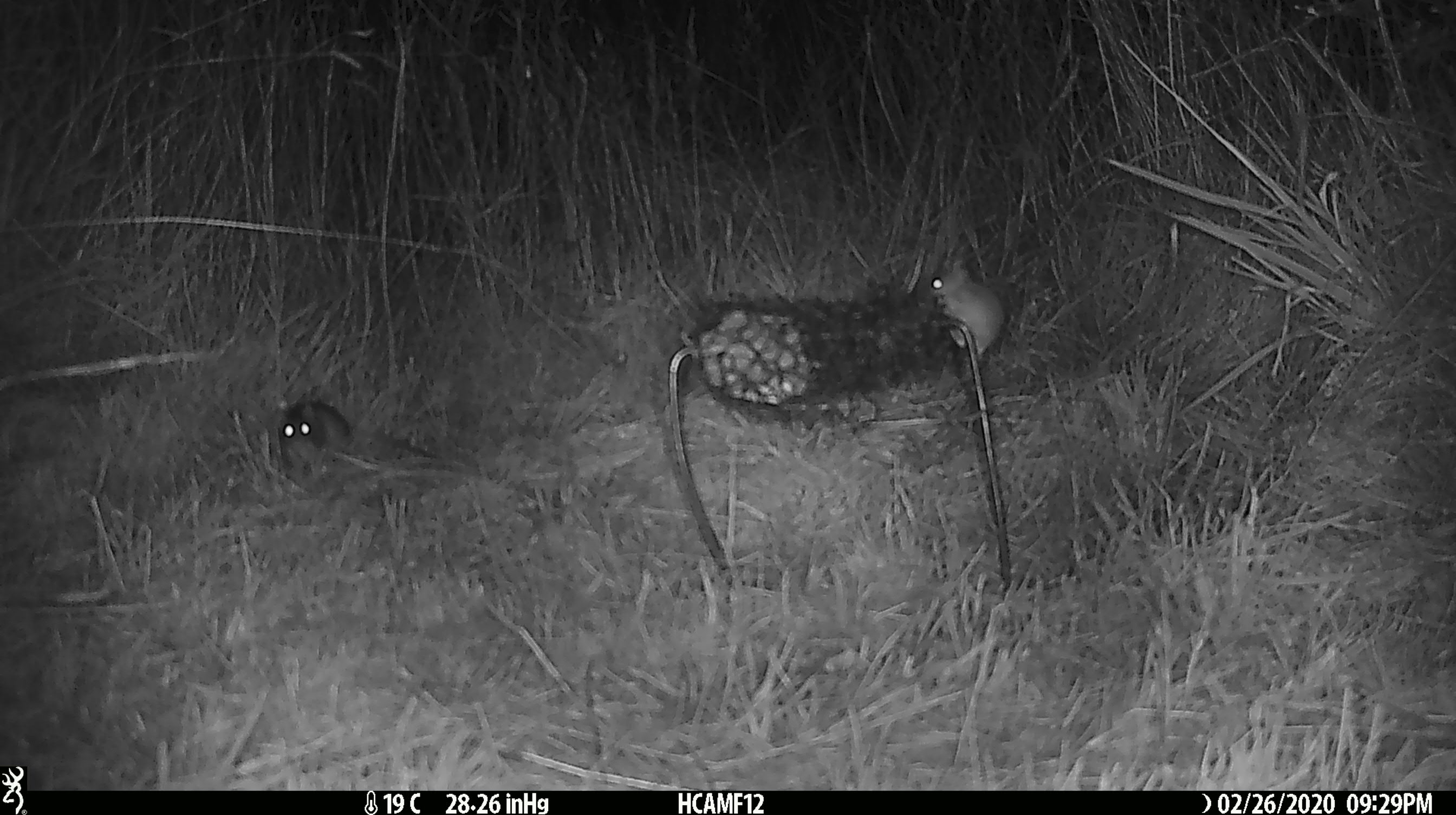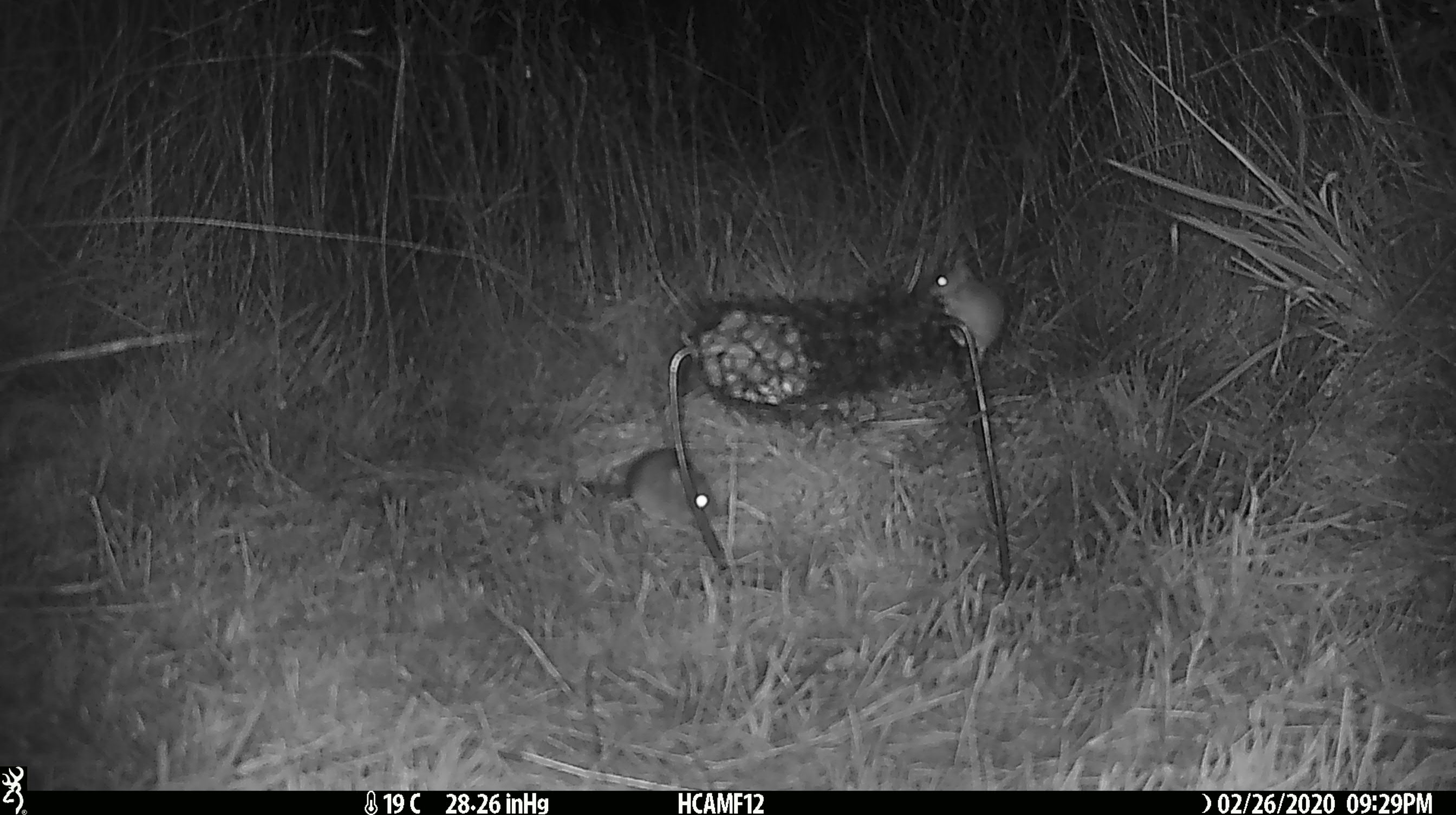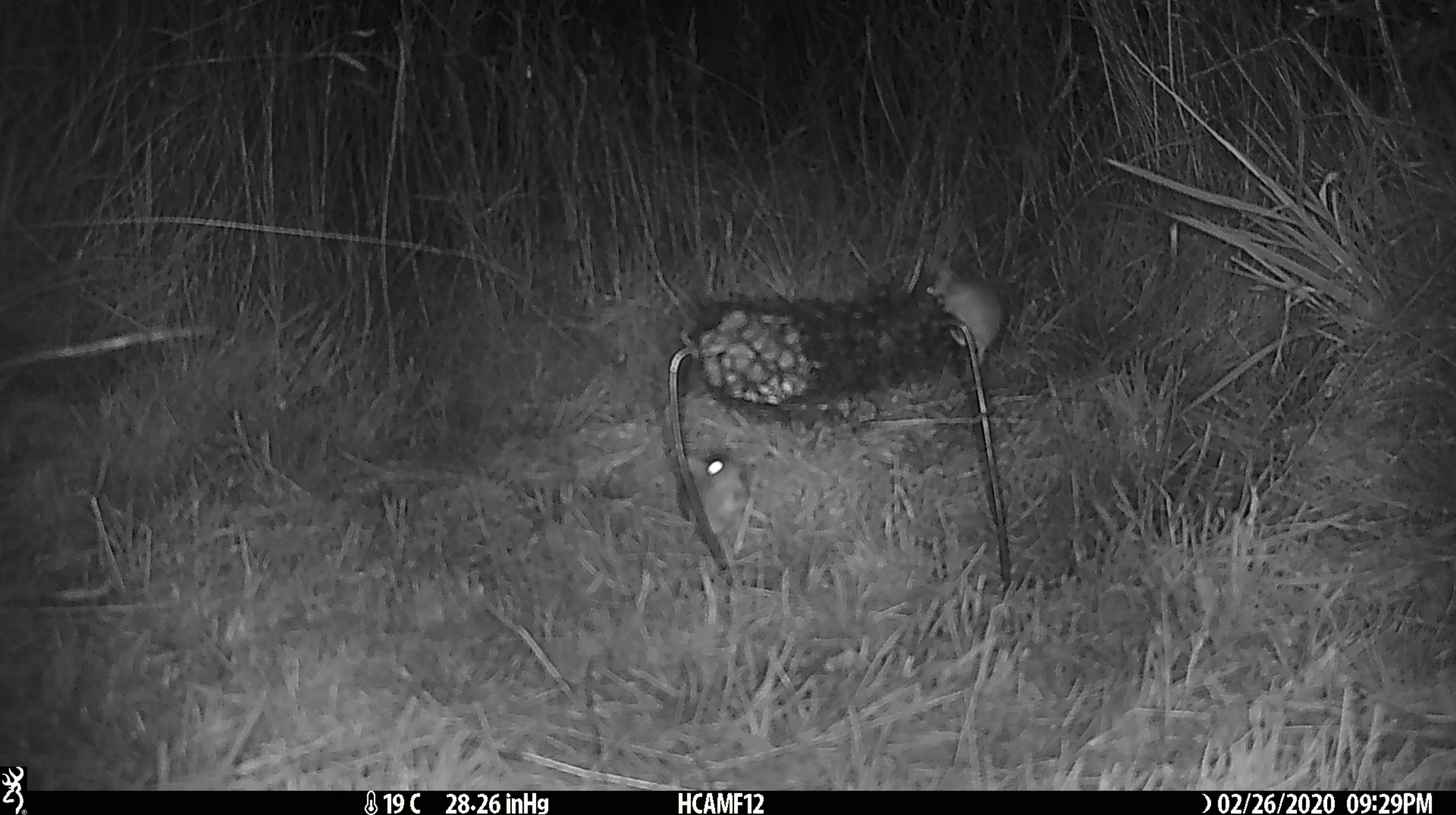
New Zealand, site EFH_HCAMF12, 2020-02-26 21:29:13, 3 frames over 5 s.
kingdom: Animalia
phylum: Chordata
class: Mammalia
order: Rodentia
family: Muridae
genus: Mus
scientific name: Mus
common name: mouse